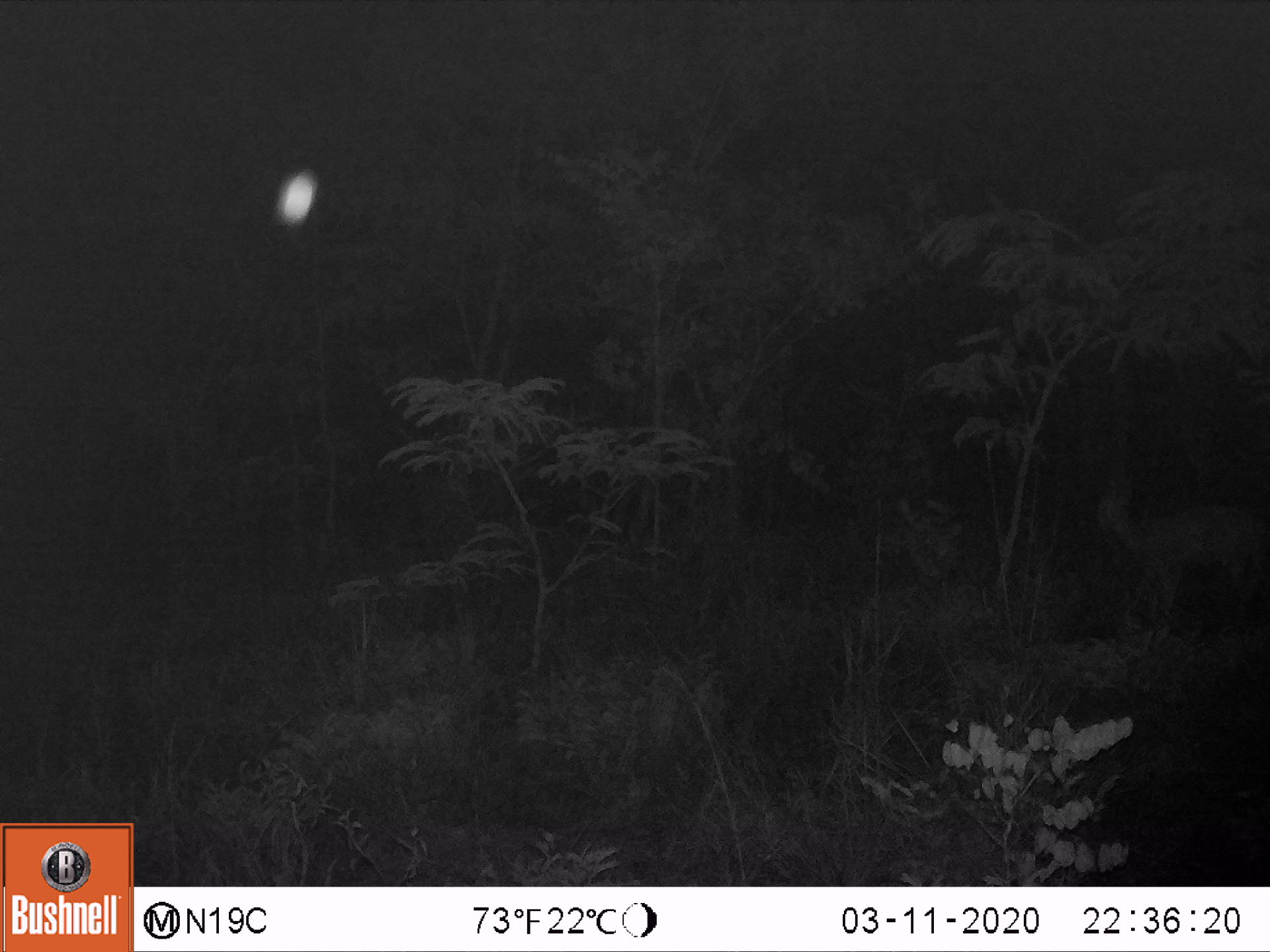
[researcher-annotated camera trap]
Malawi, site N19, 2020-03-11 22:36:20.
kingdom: Animalia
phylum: Chordata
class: Mammalia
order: Artiodactyla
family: Bovidae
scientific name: Antilopinae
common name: small antelope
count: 1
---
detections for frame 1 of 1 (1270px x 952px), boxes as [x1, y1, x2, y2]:
small antelope: [1075, 465, 1269, 672]